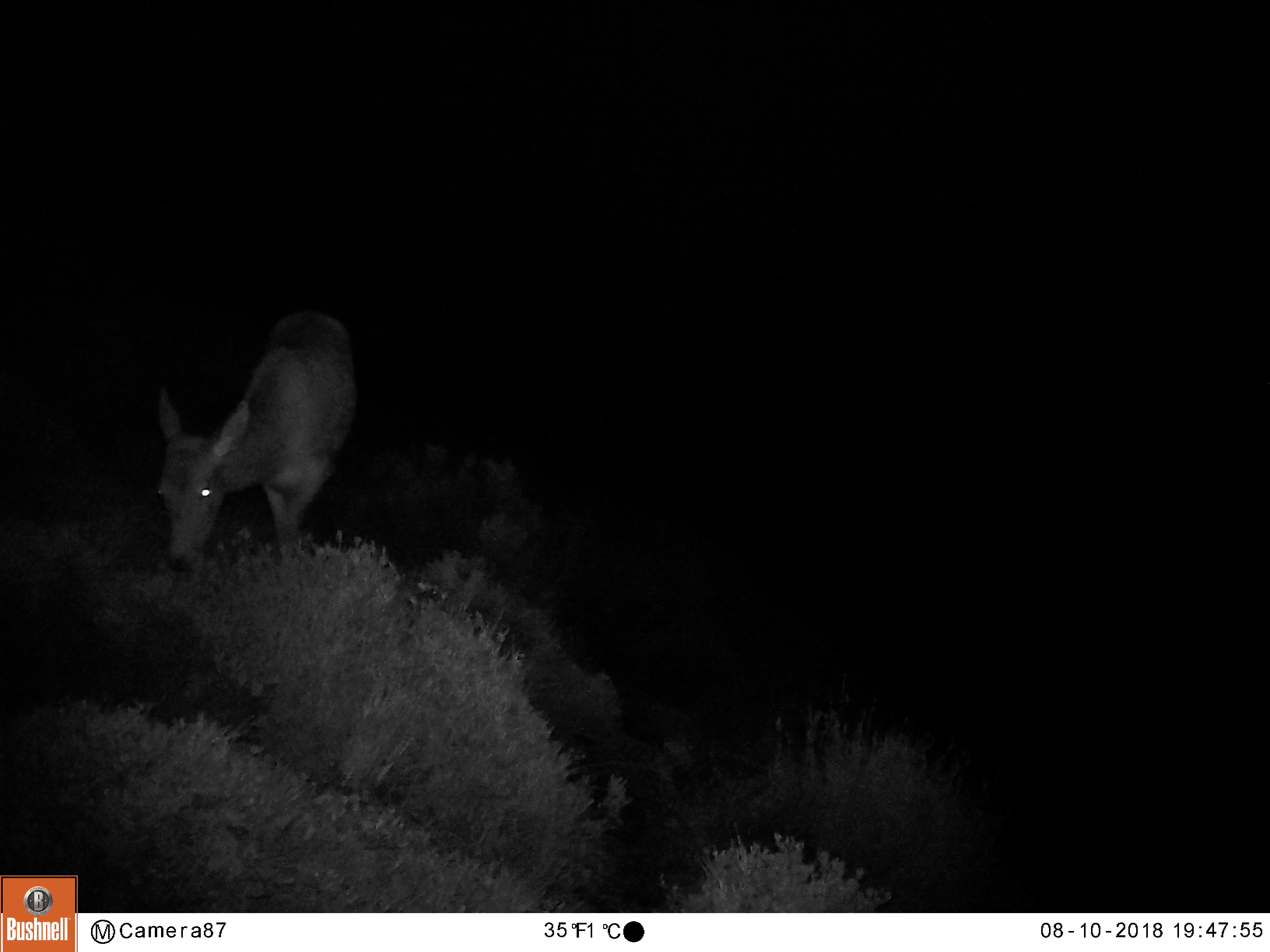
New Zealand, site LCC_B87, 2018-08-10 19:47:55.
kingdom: Animalia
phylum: Chordata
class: Mammalia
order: Artiodactyla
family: Cervidae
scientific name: Cervidae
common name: deer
Deer (Cervidae).